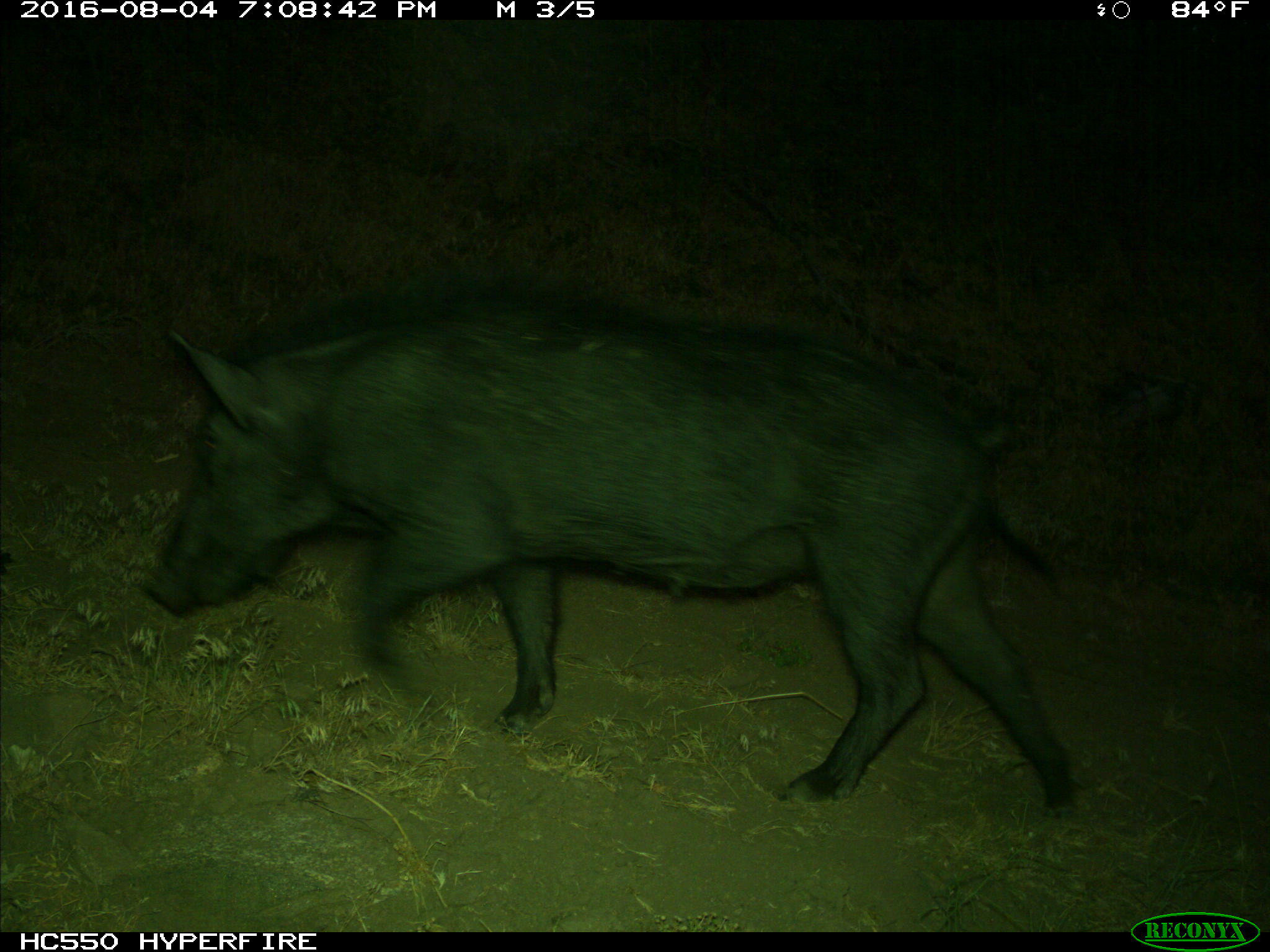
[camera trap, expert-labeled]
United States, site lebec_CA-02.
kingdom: Animalia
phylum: Chordata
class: Mammalia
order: Artiodactyla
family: Suidae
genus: Sus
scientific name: Sus scrofa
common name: wild boar